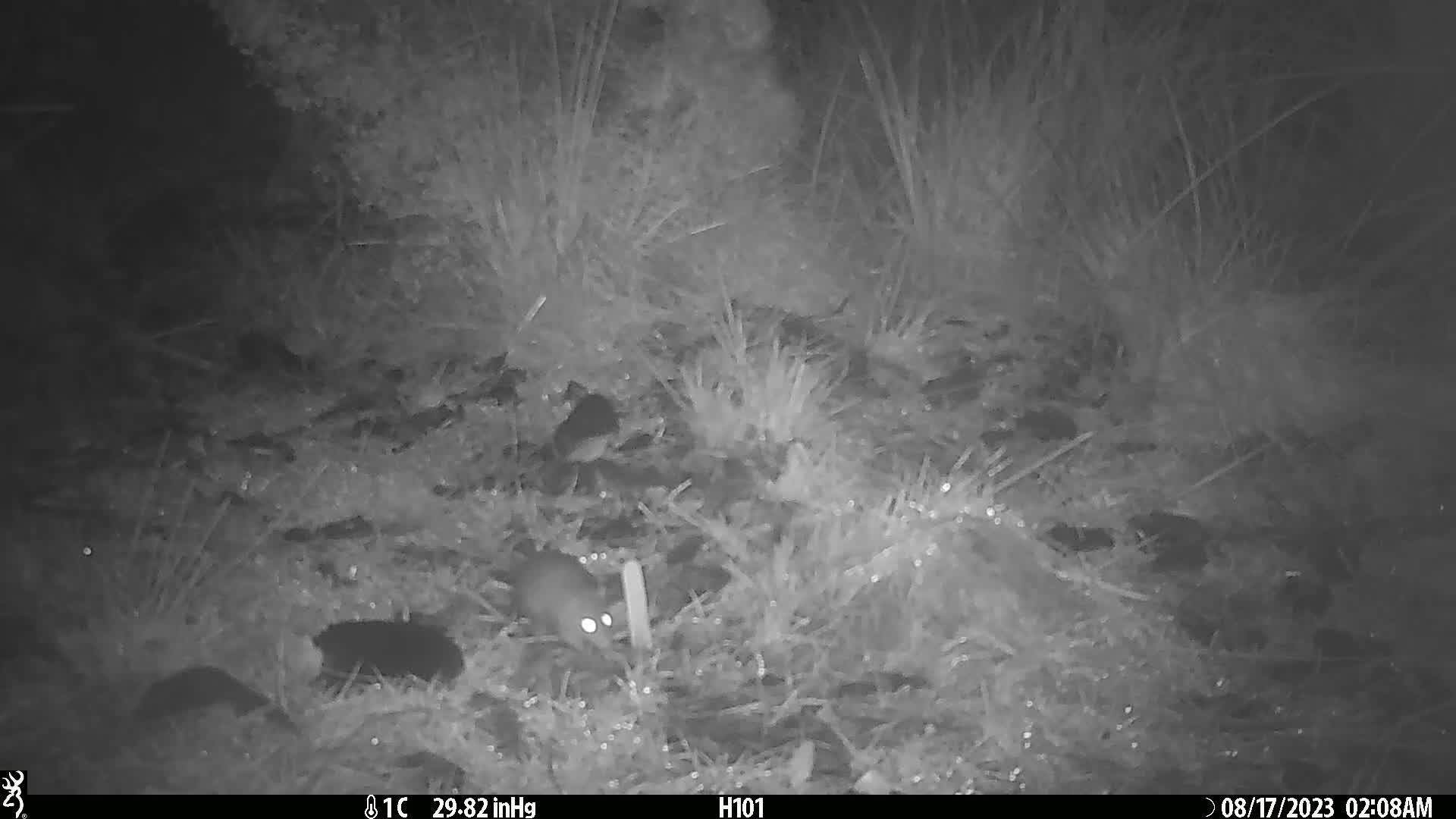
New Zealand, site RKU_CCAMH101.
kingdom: Animalia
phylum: Chordata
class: Mammalia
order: Rodentia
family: Muridae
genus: Rattus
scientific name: Rattus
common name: rat